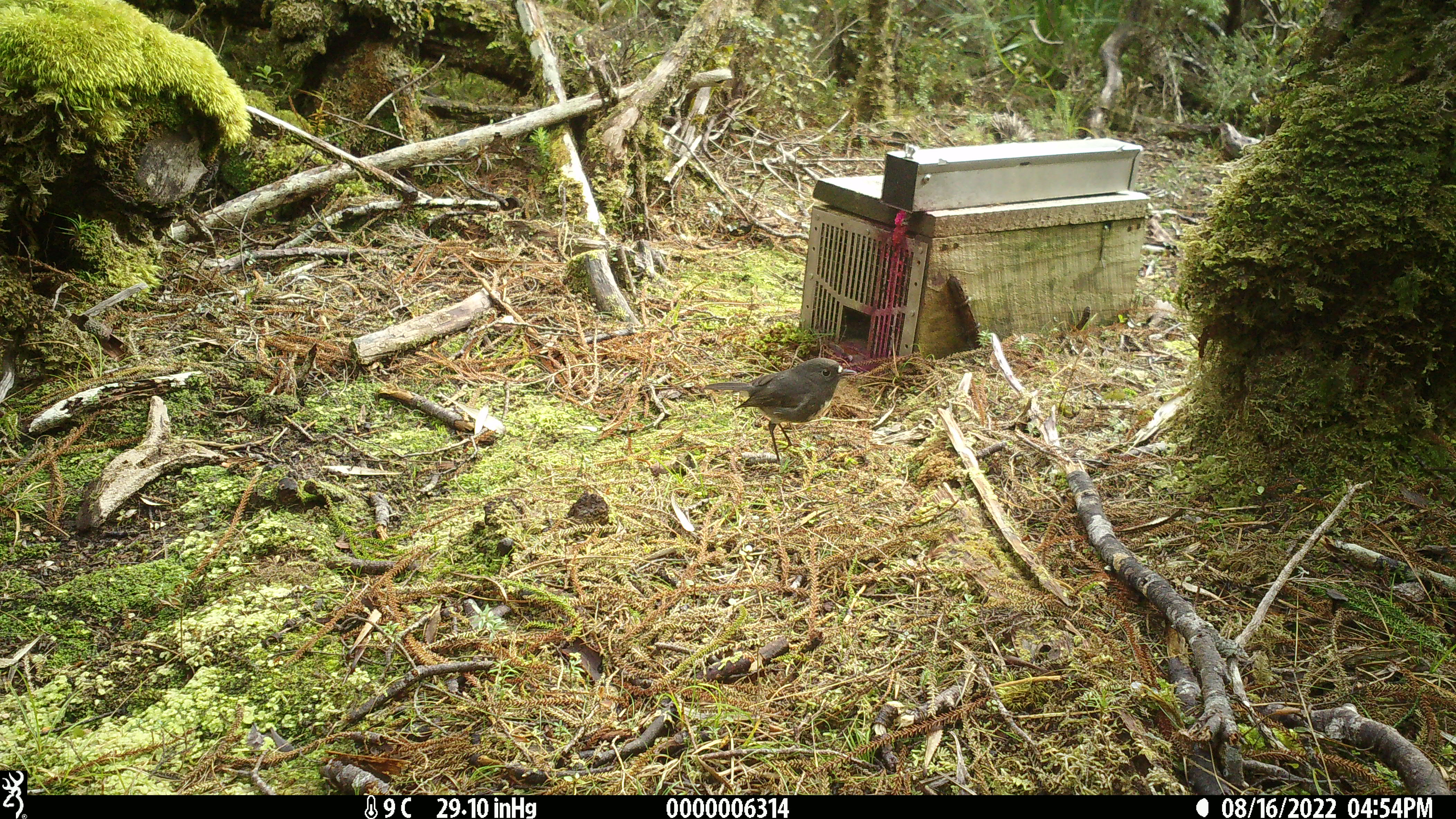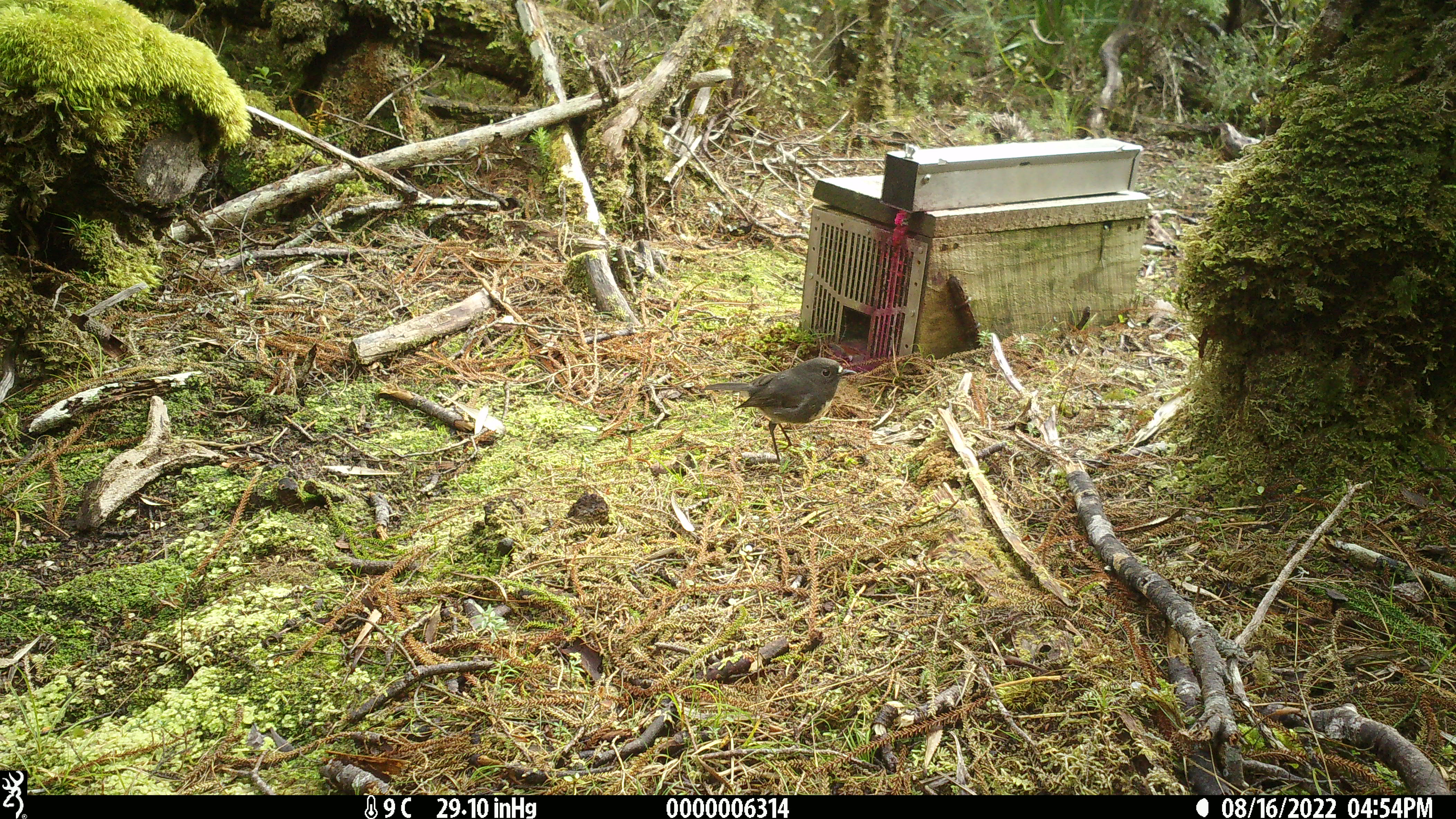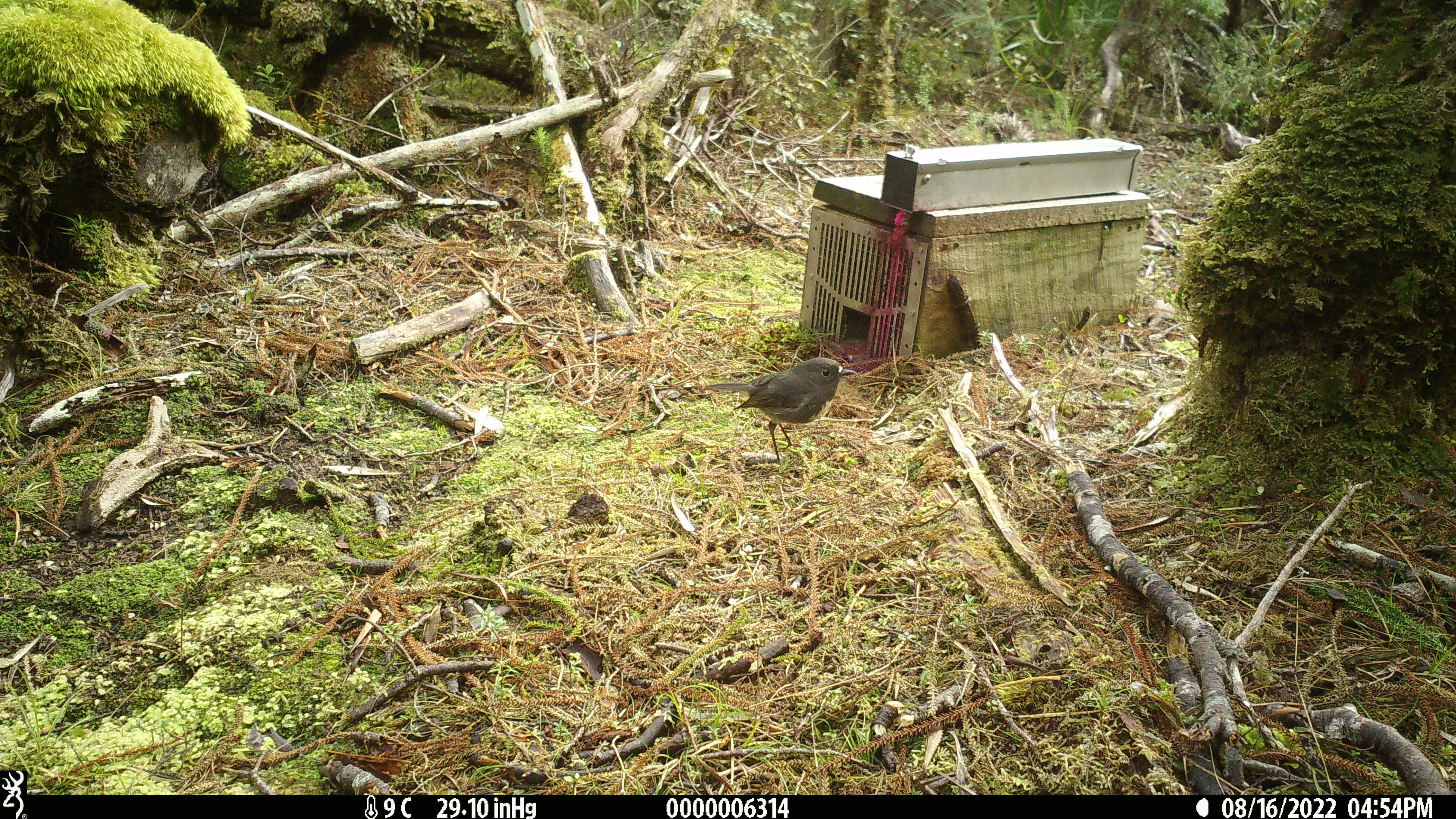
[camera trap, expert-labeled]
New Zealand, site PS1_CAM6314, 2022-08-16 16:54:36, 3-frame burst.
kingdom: Animalia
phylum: Chordata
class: Aves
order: Passeriformes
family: Petroicidae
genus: Petroica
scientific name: Petroica australis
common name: new zealand robin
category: robin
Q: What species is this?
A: Robin (new zealand robin) (Petroica australis).